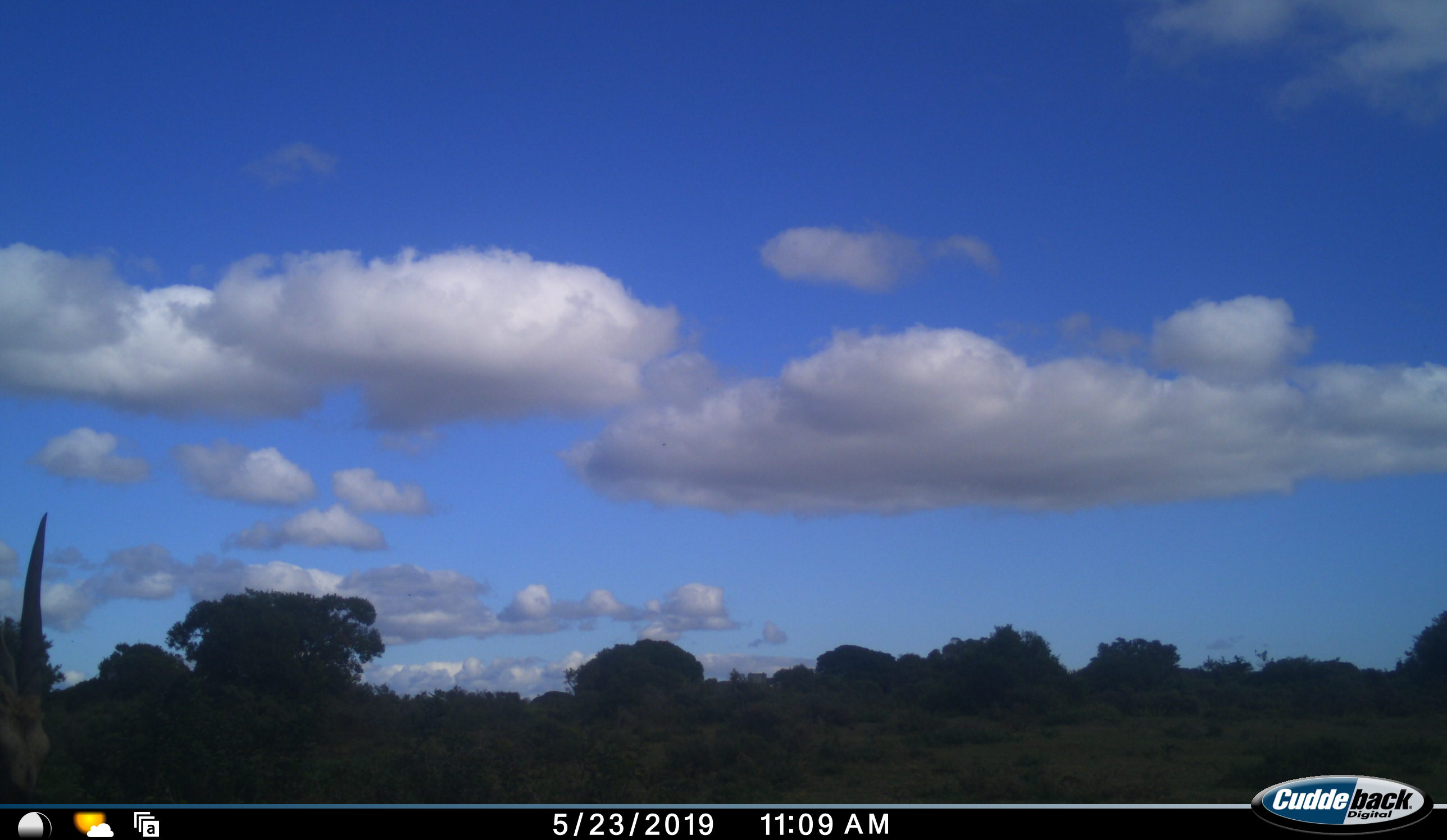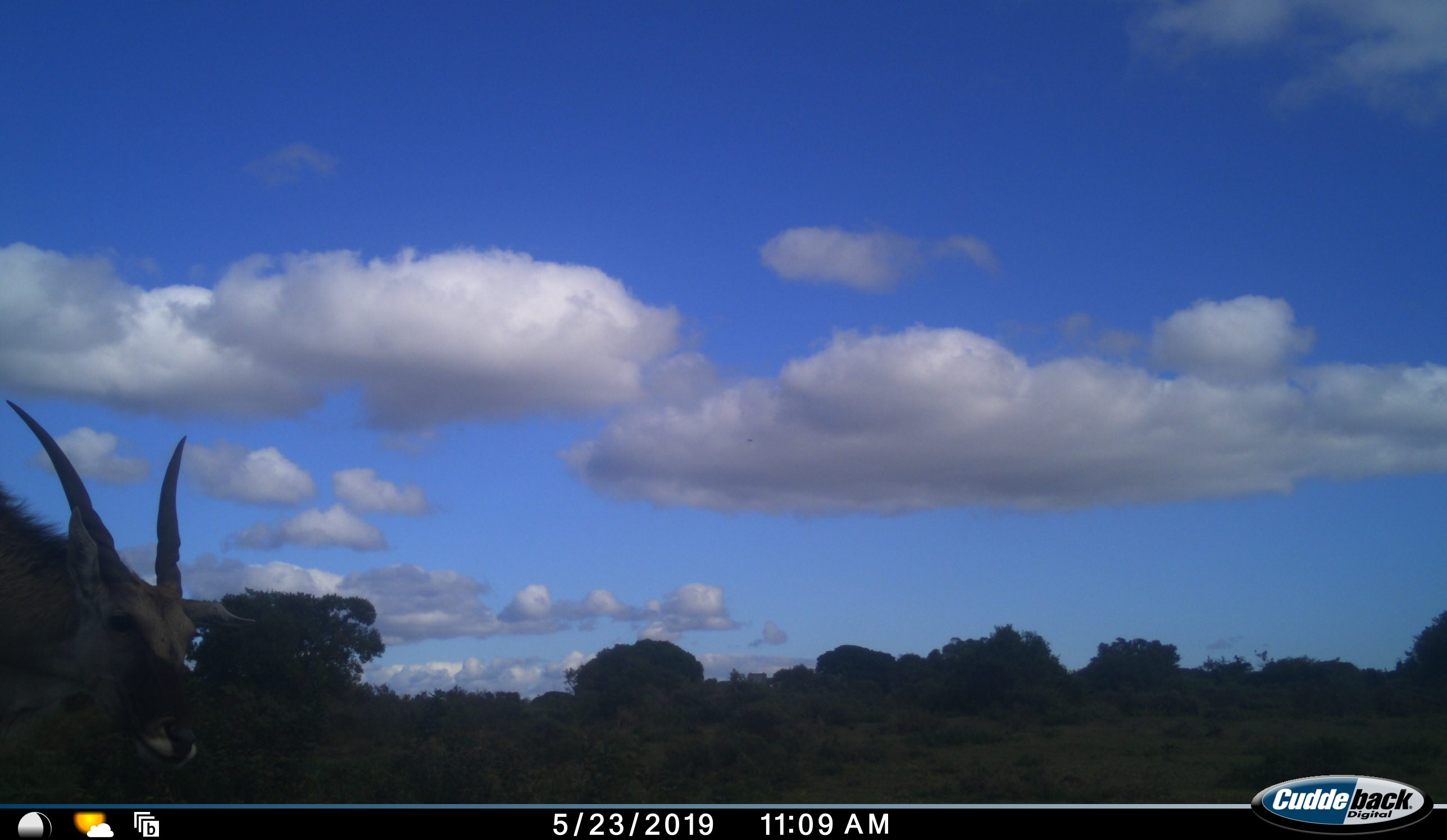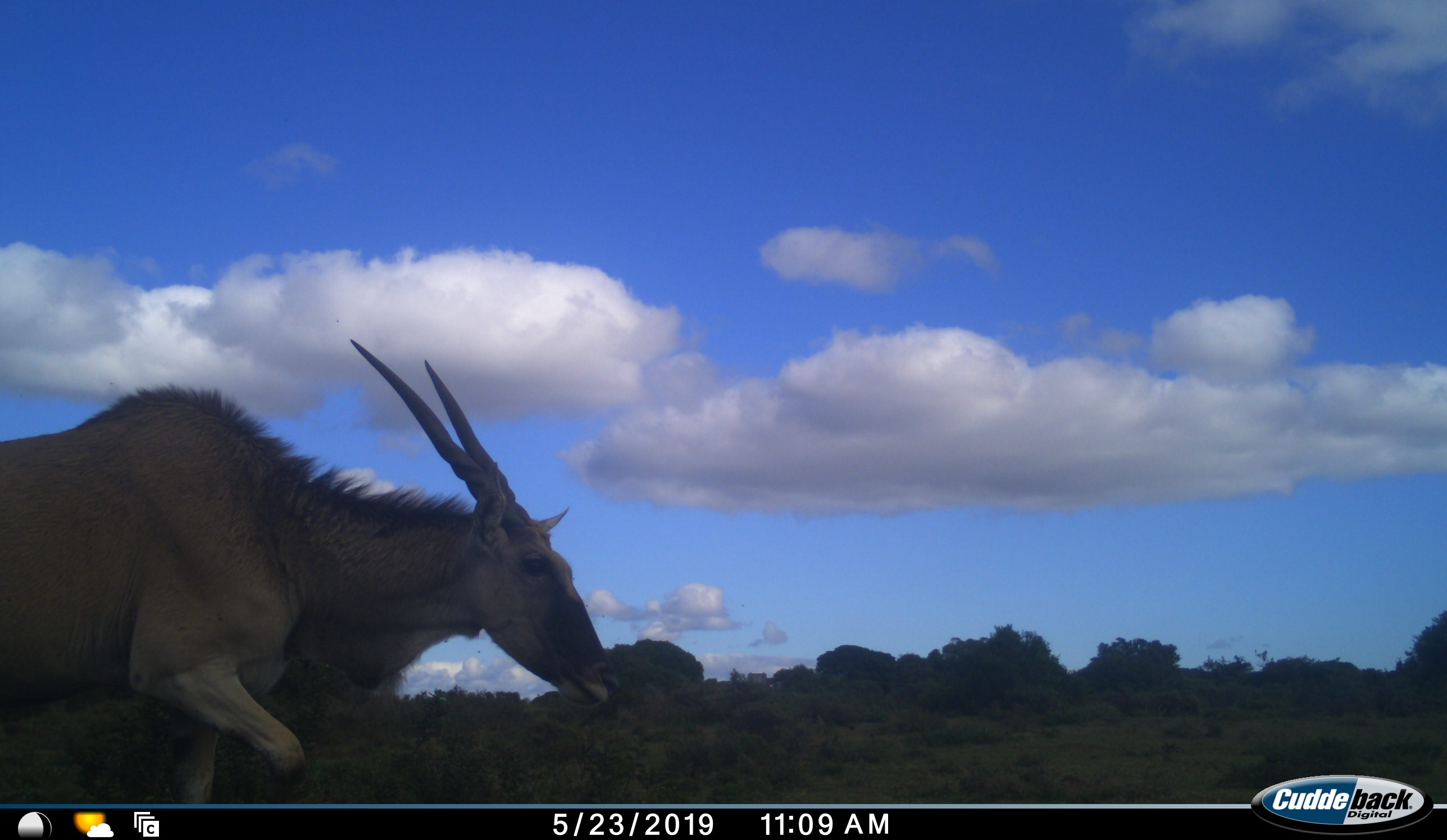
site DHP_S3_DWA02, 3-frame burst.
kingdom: Animalia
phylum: Chordata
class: Mammalia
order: Artiodactyla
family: Bovidae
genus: Tragelaphus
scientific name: Tragelaphus oryx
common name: eland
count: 1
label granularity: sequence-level